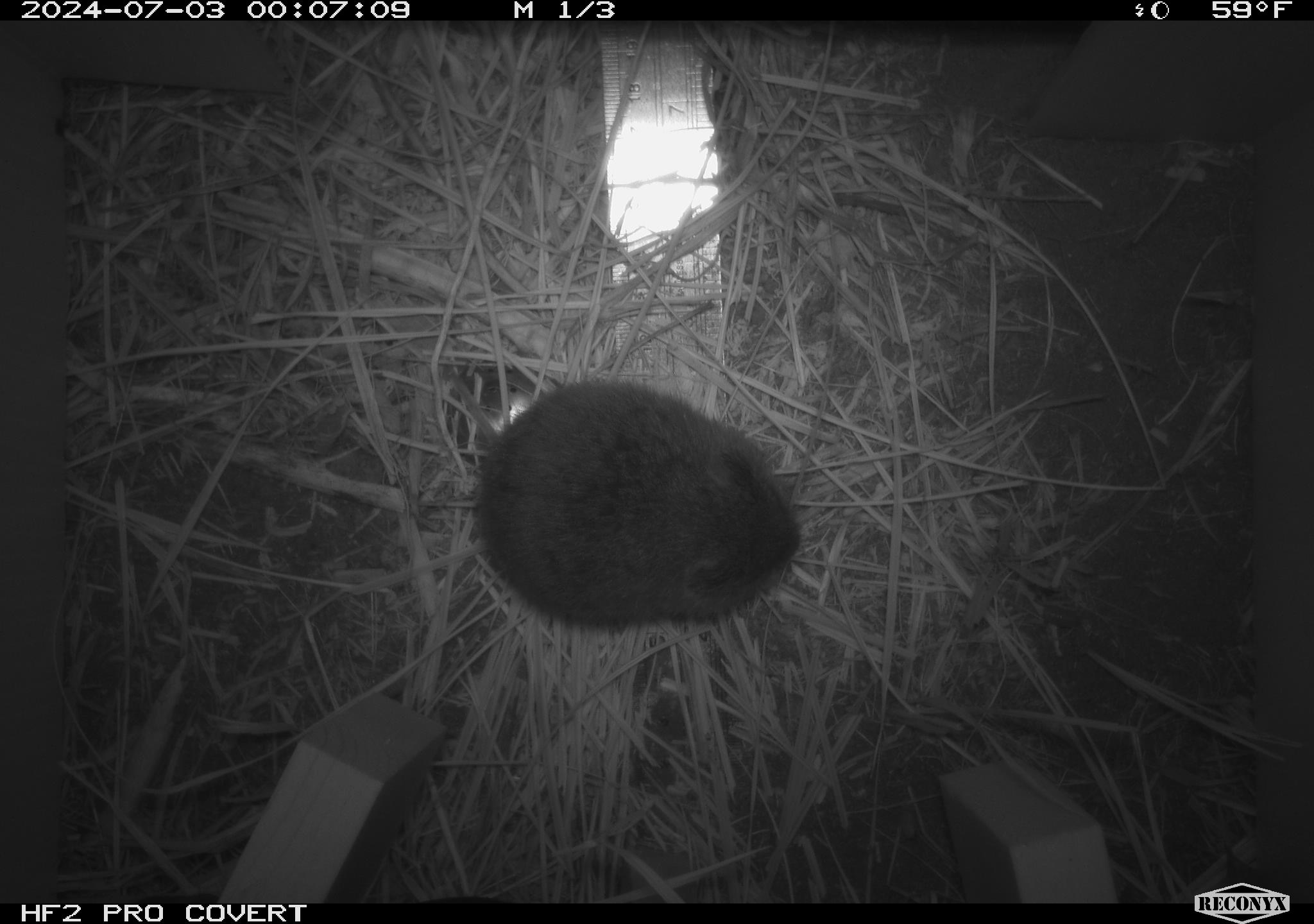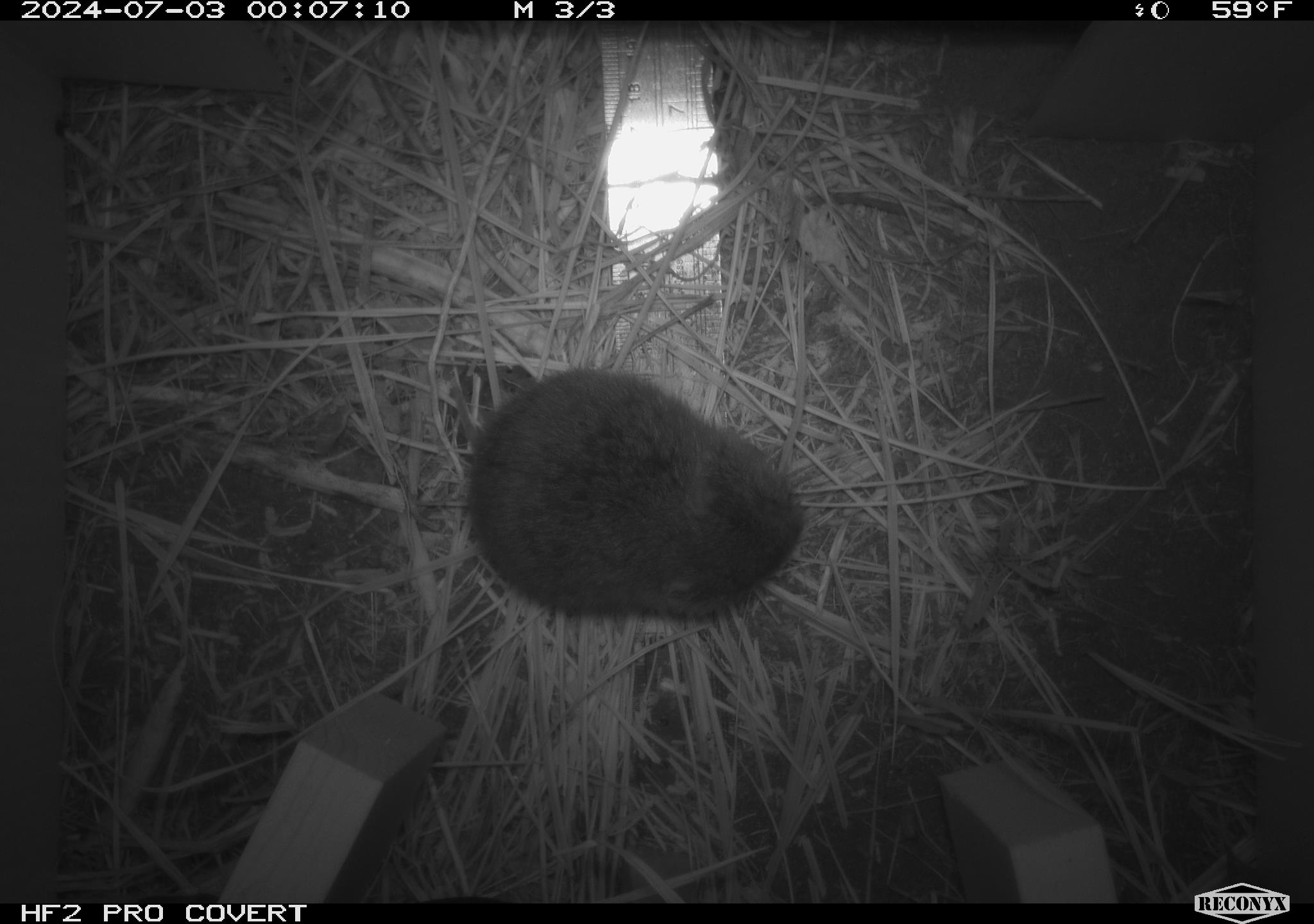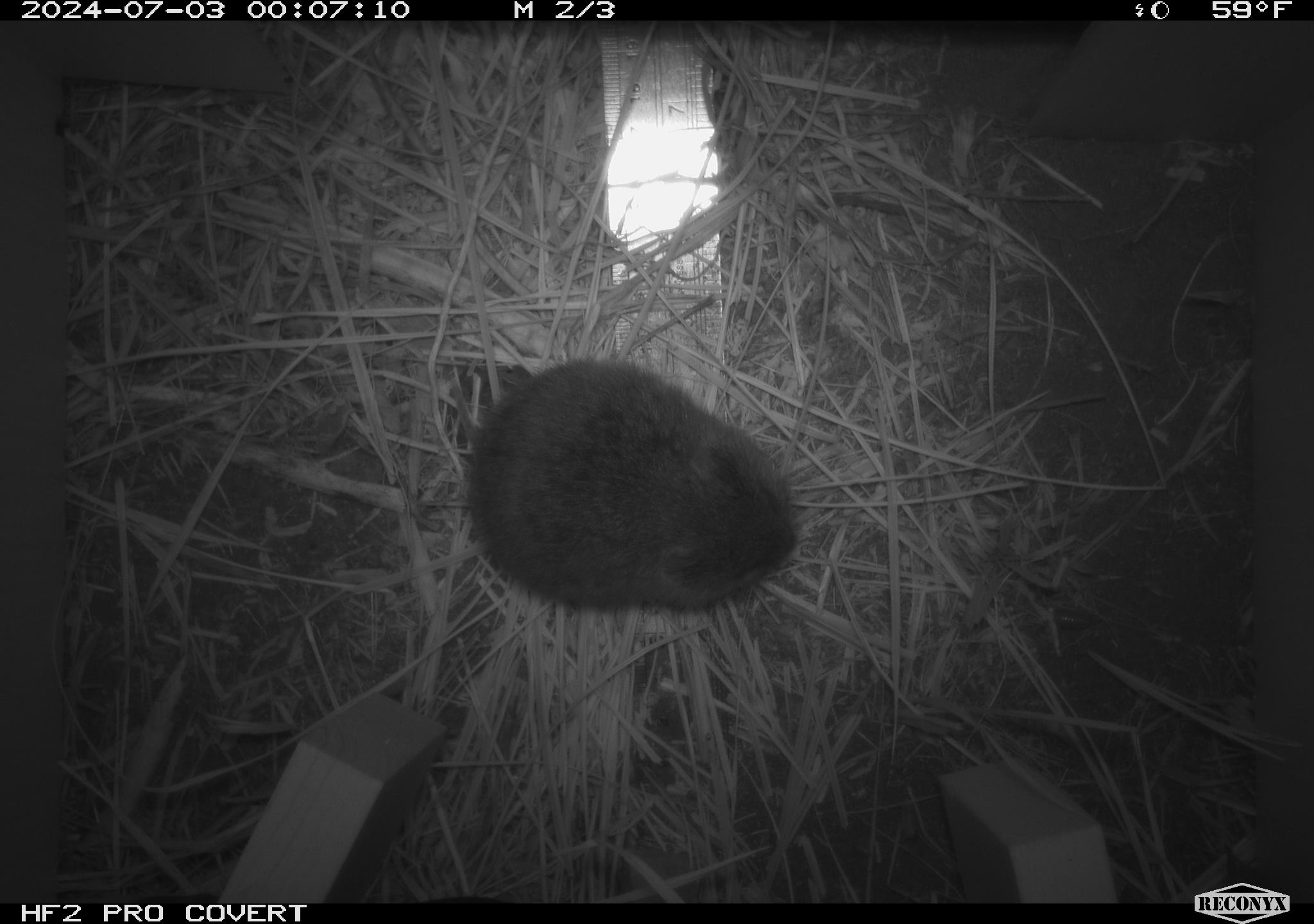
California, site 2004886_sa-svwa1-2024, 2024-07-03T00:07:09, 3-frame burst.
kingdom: Animalia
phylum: Chordata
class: Mammalia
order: Rodentia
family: Cricetidae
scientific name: Arvicolinae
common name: voles, lemmings, and muskrats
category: arvicolinae subfamily